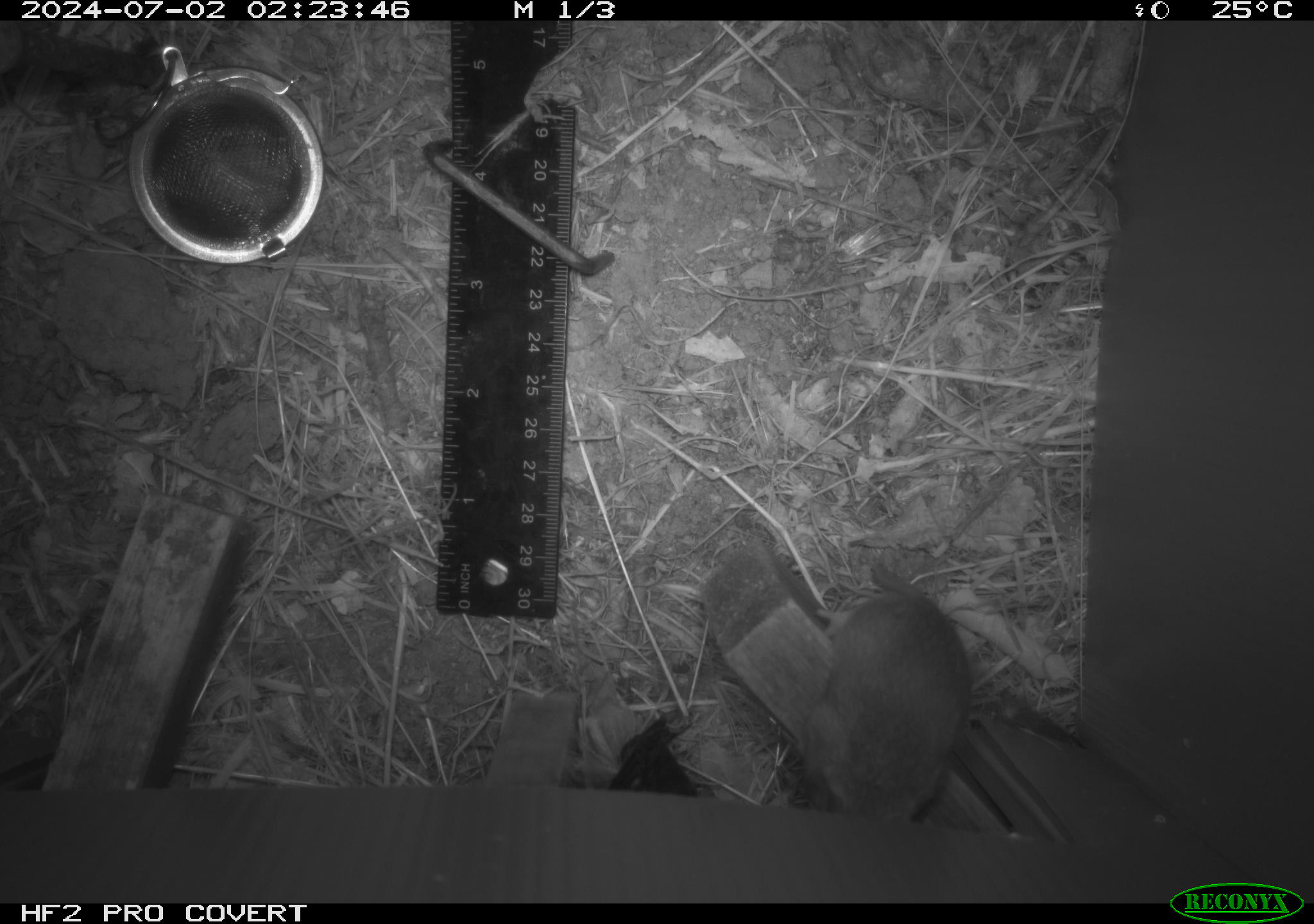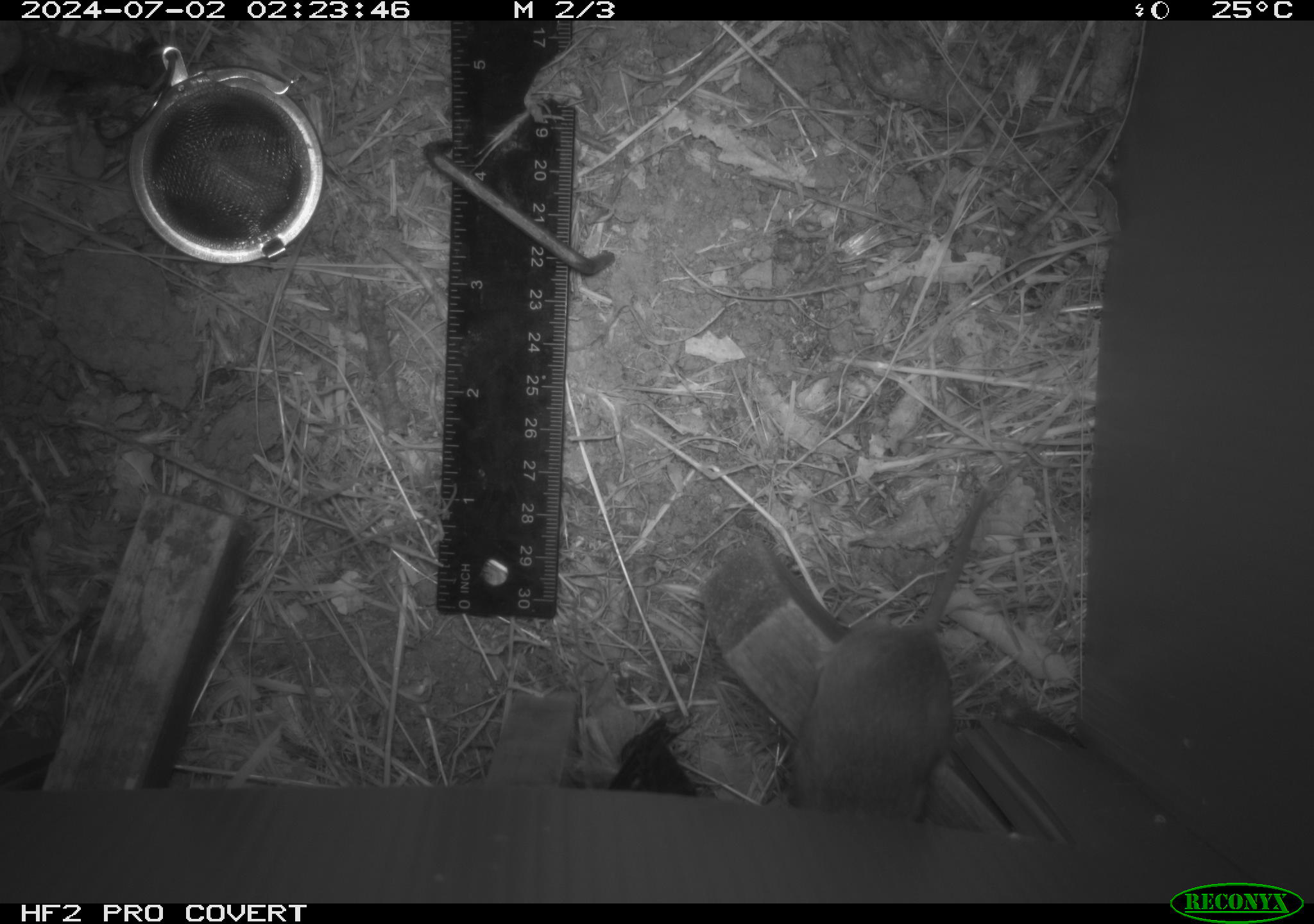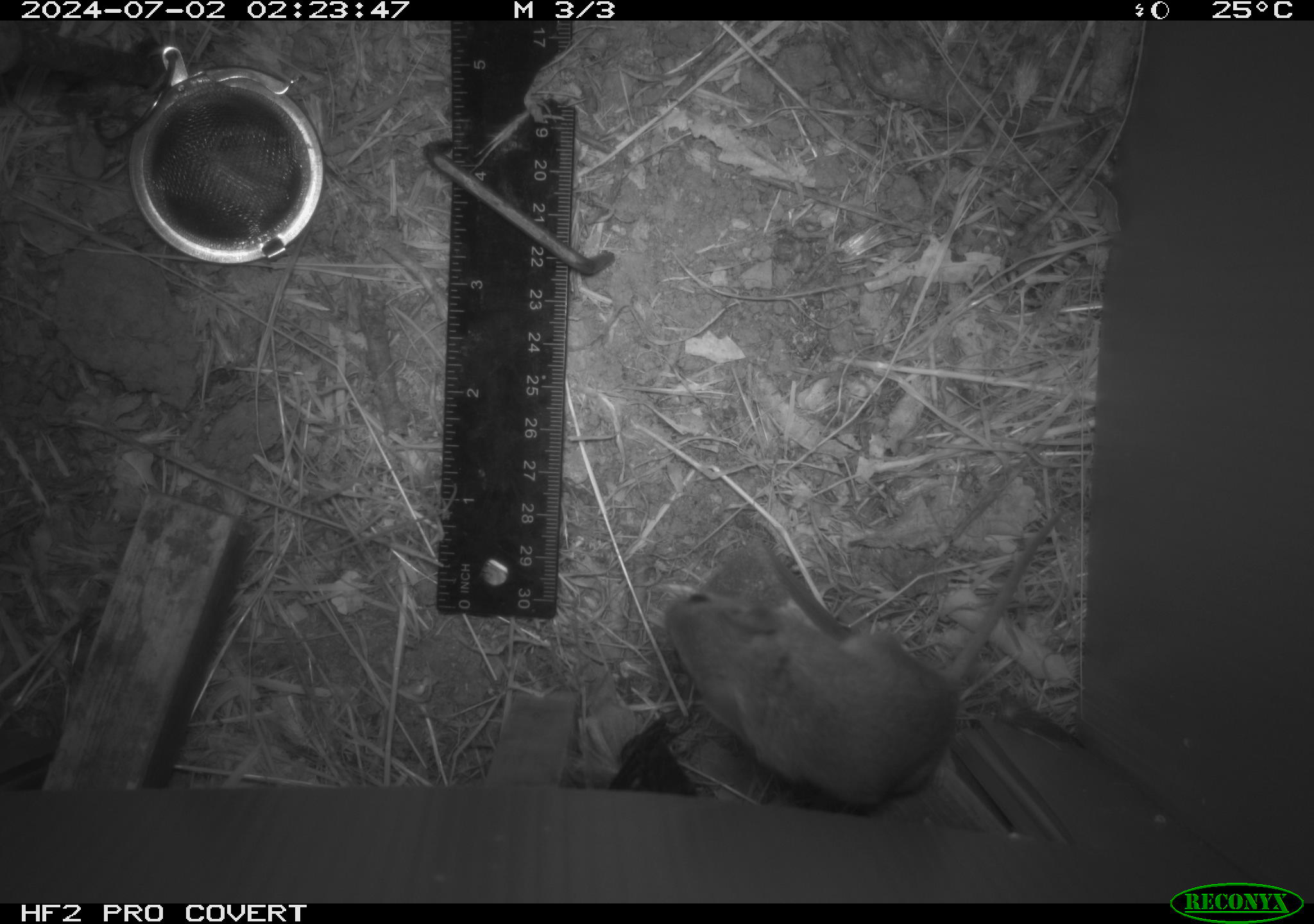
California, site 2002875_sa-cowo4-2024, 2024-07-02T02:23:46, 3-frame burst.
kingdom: Animalia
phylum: Chordata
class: Mammalia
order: Rodentia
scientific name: Rodentia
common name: mouse species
Mouse species (Rodentia).